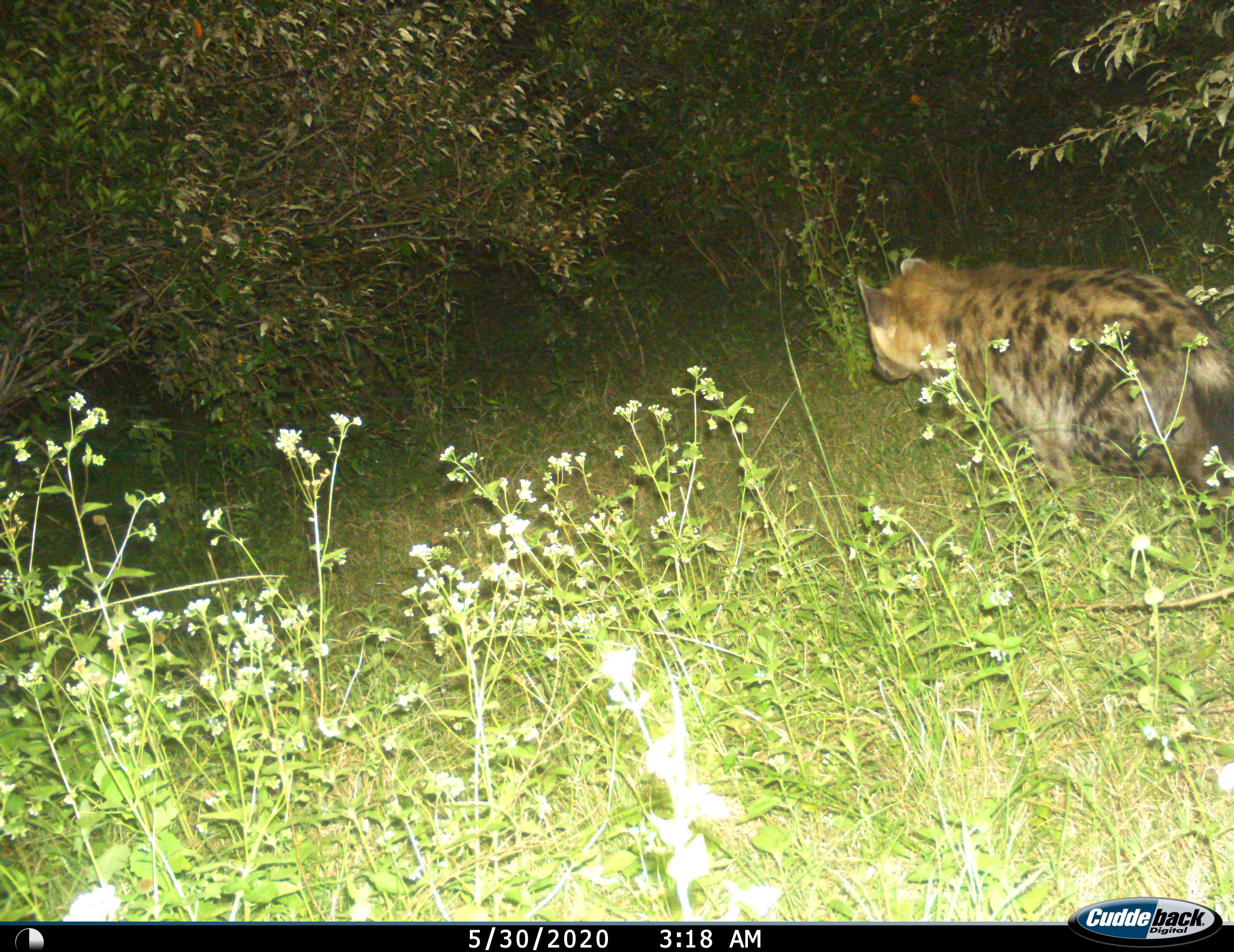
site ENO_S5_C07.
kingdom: Animalia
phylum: Chordata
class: Mammalia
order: Carnivora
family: Hyaenidae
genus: Crocuta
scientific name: Crocuta crocuta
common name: spotted hyena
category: hyenaspotted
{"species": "hyenaspotted (spotted hyena) (Crocuta crocuta)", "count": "1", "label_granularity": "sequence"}